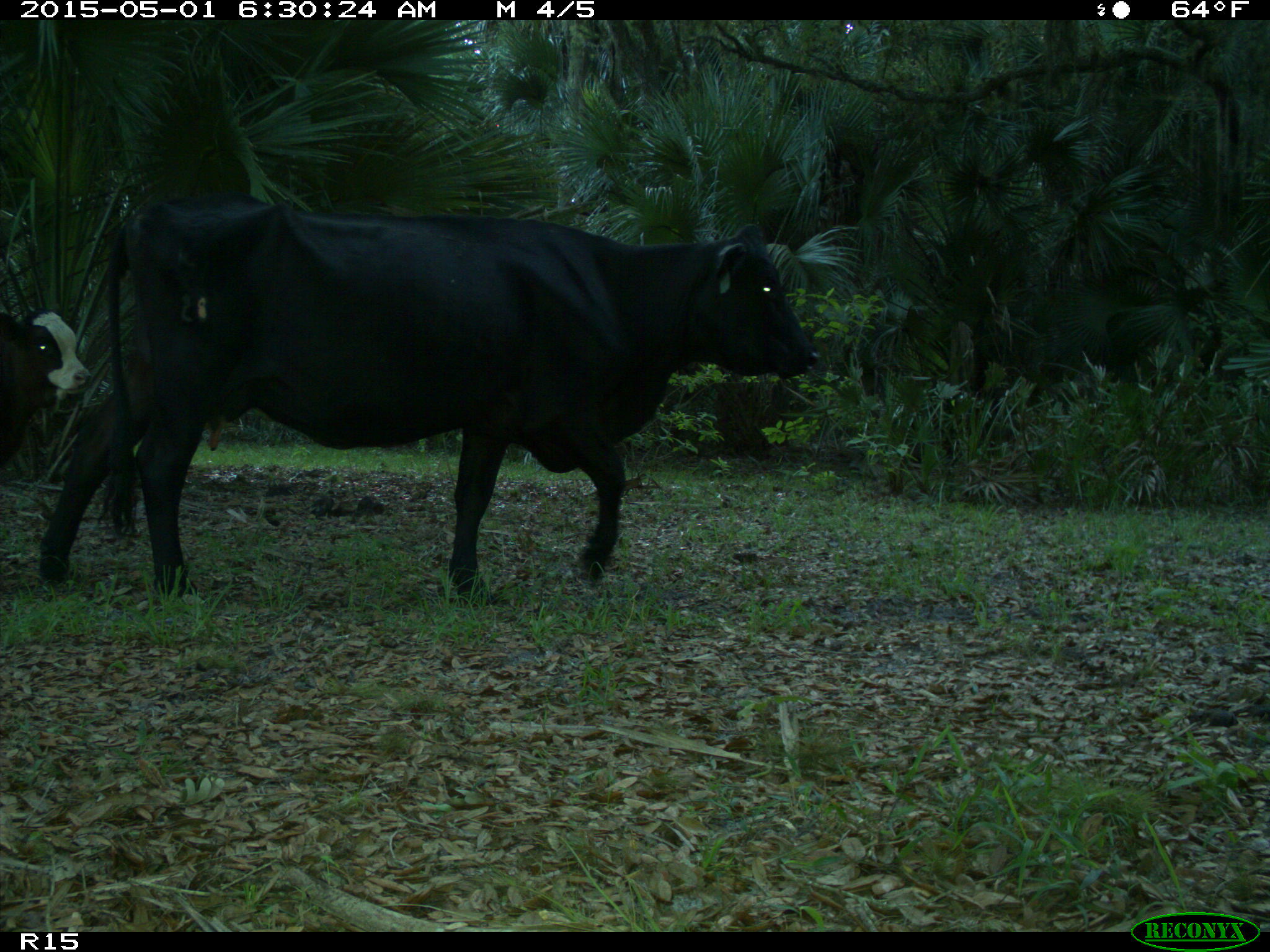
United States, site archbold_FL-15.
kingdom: Animalia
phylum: Chordata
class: Mammalia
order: Artiodactyla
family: Bovidae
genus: Bos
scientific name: Bos taurus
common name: domestic cow